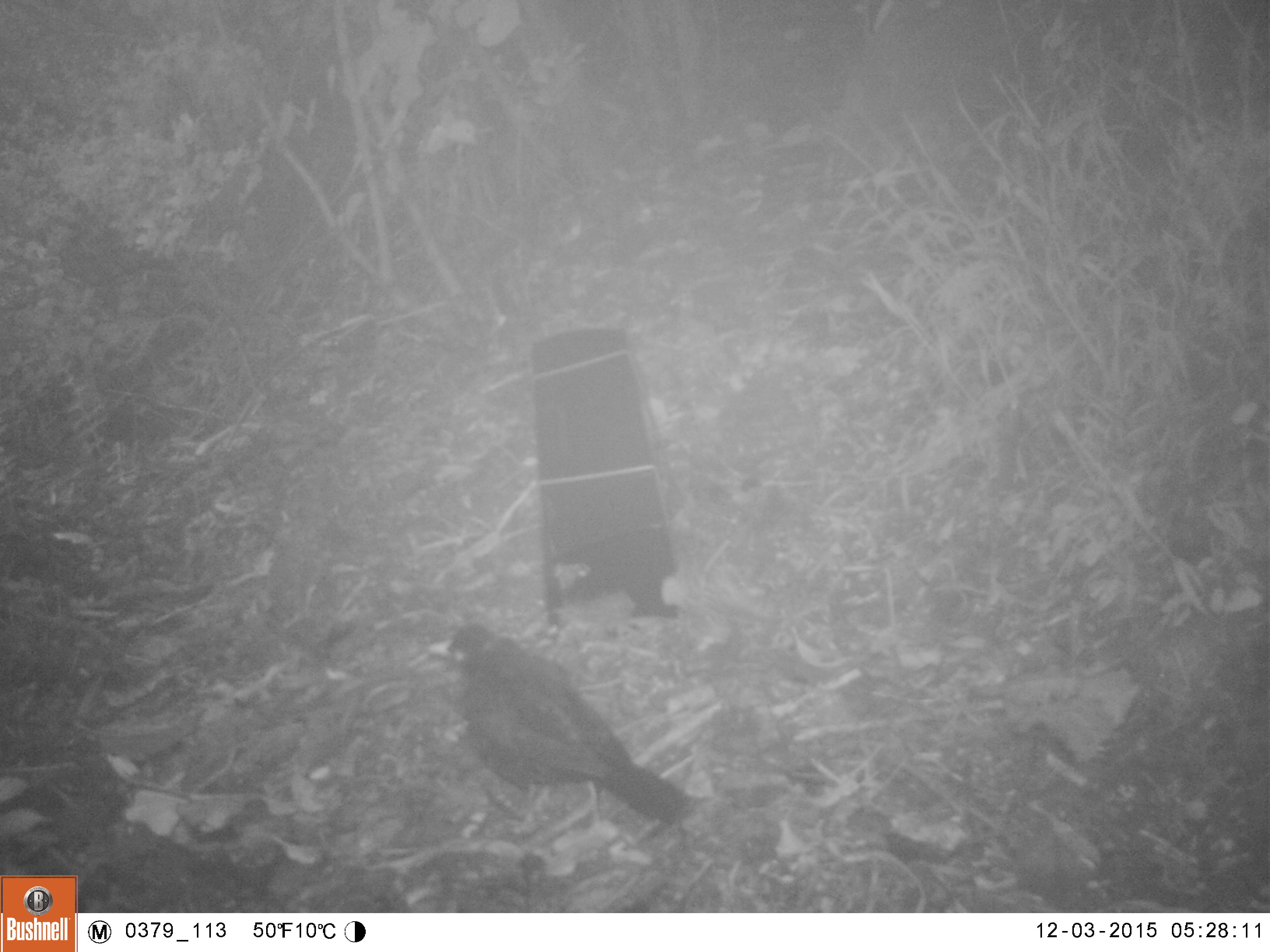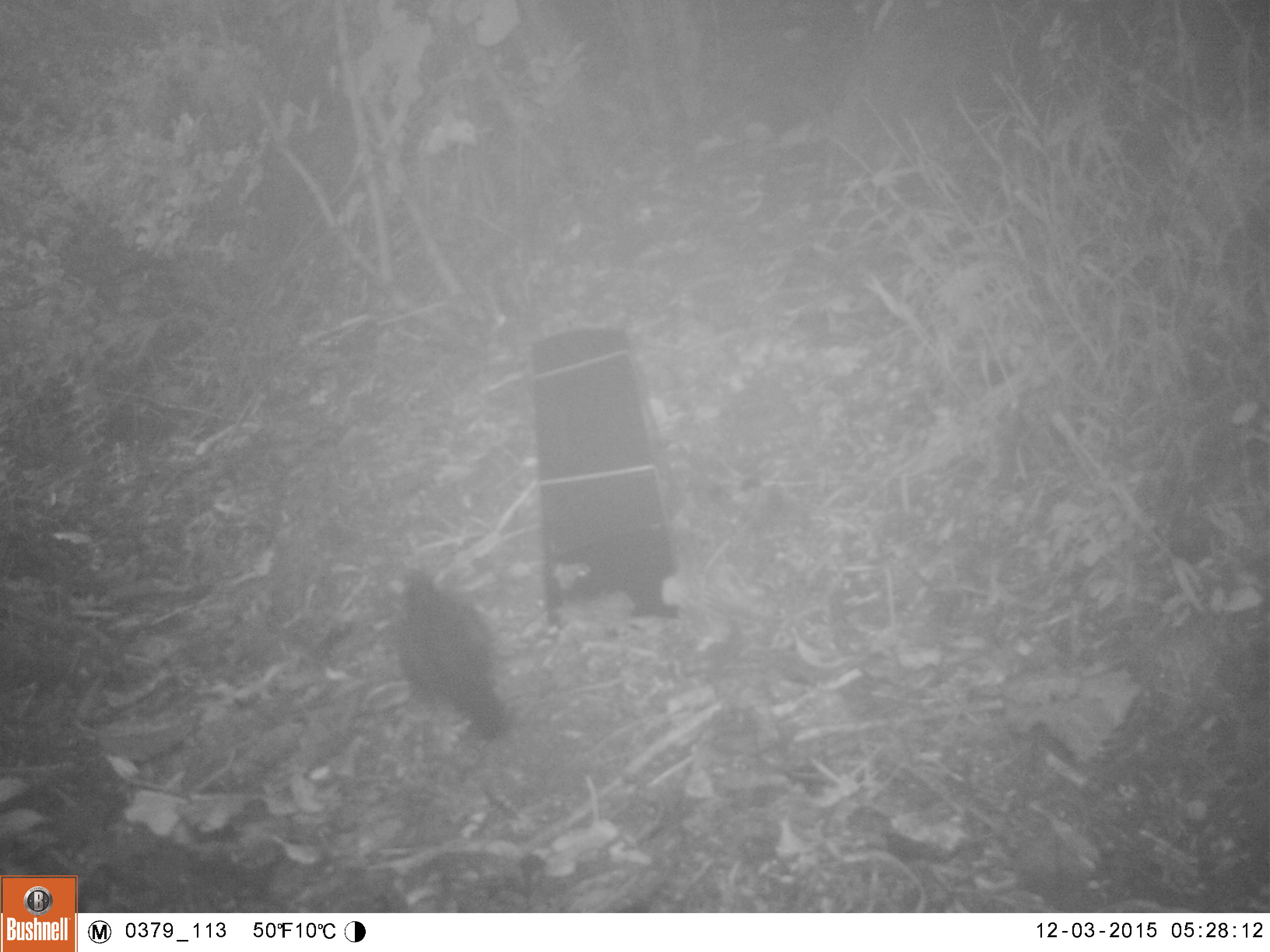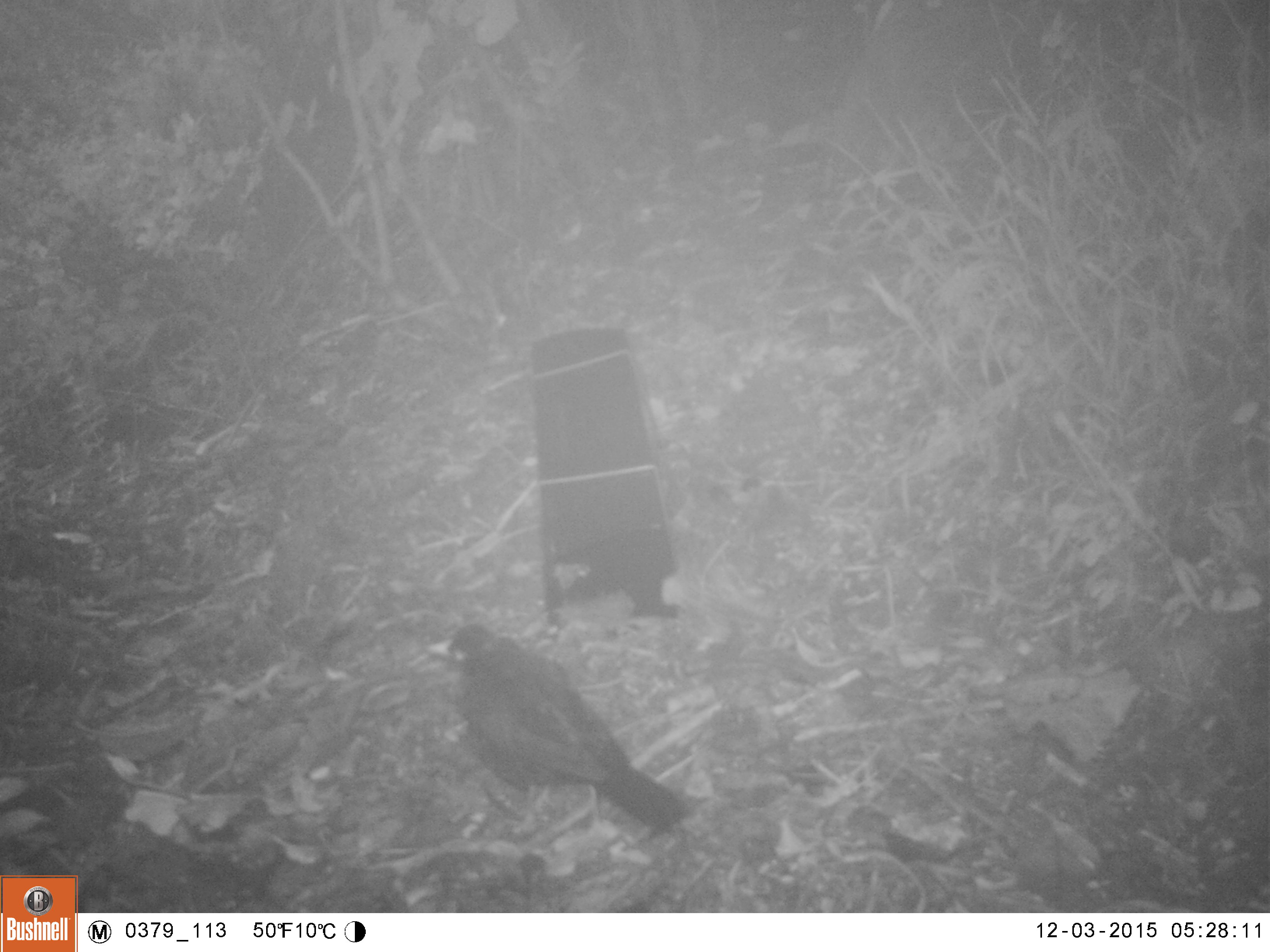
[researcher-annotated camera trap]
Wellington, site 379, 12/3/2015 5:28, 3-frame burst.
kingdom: Animalia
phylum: Chordata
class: Aves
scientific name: Aves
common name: bird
Bird (Aves).